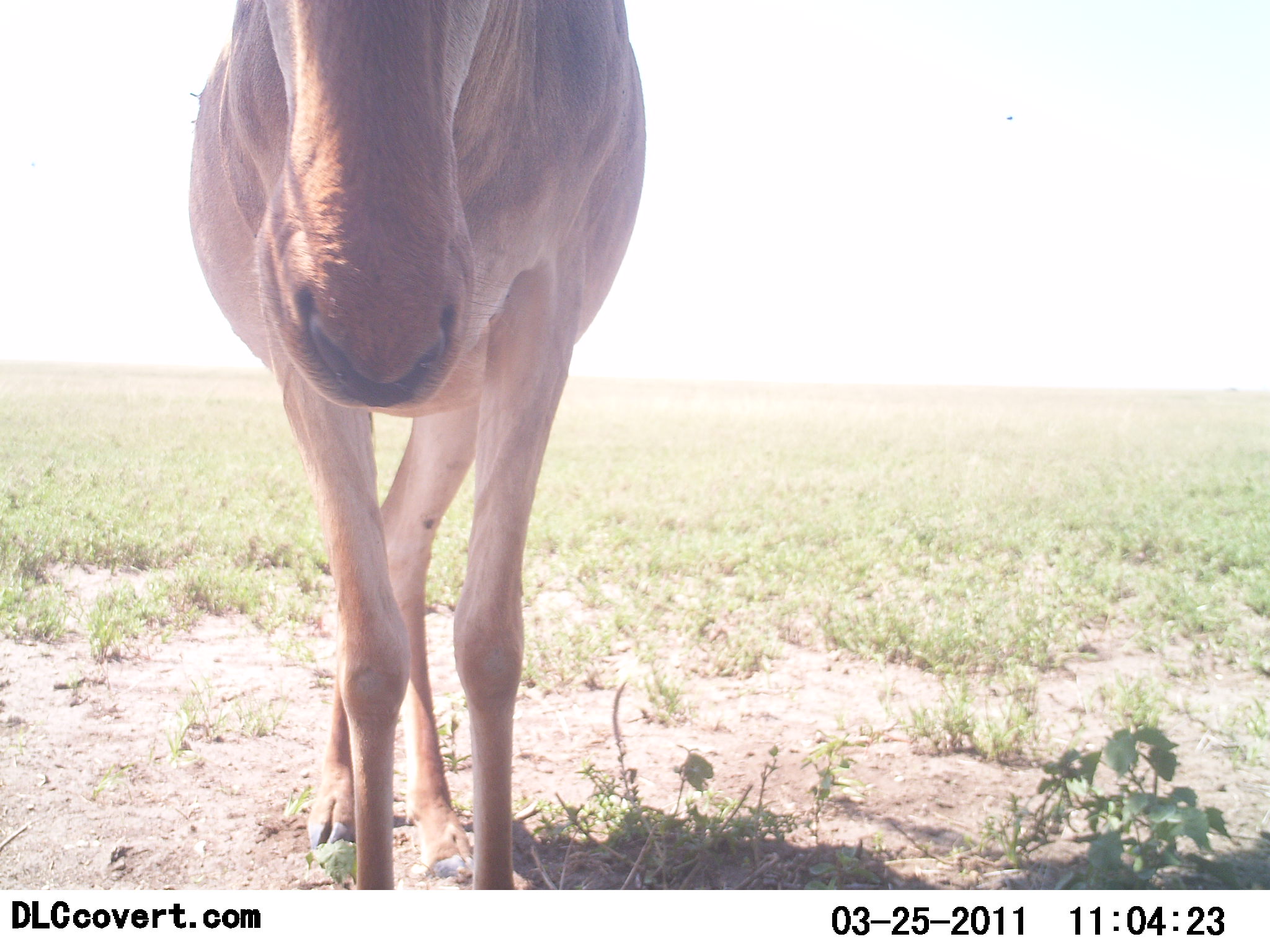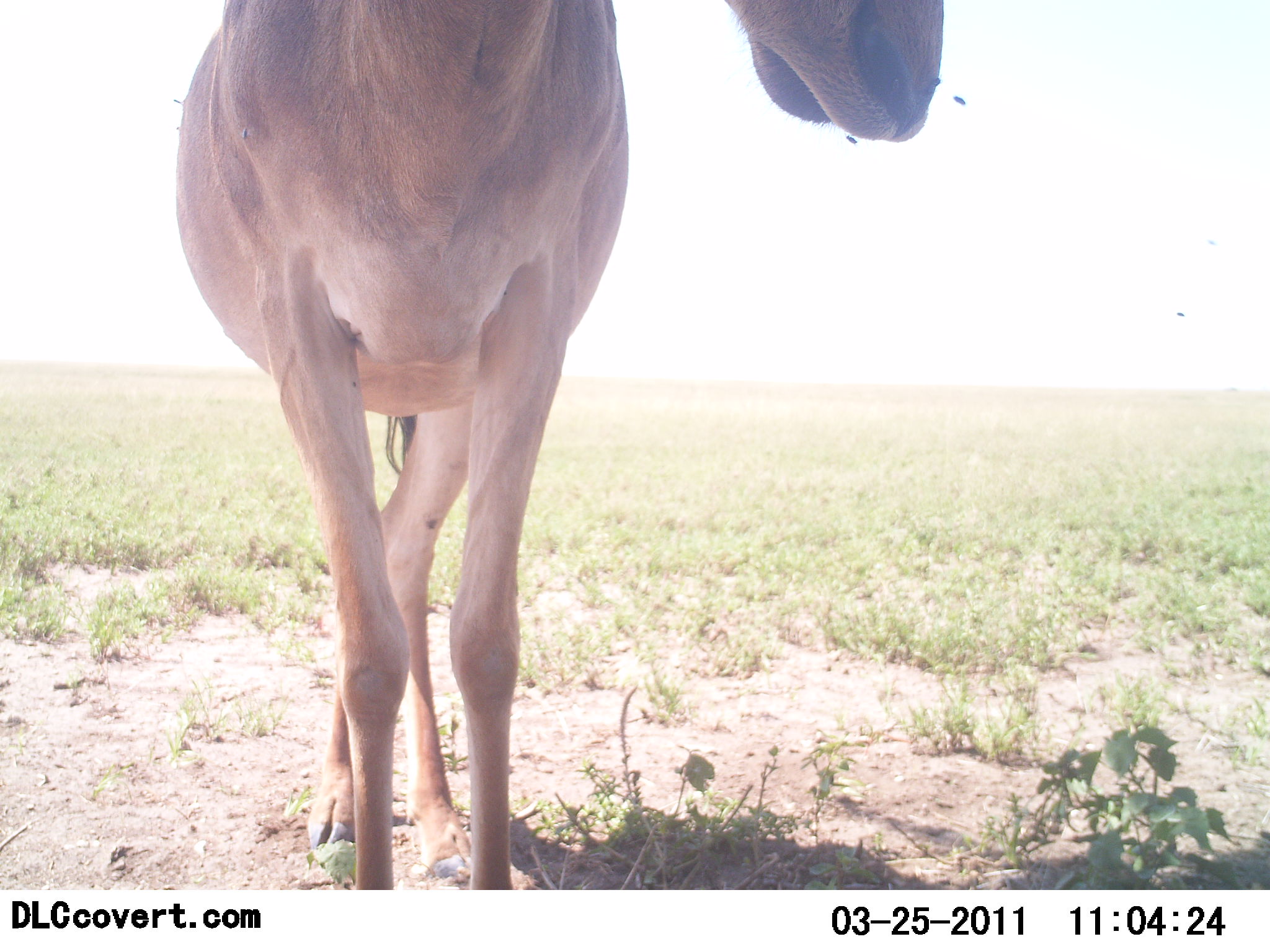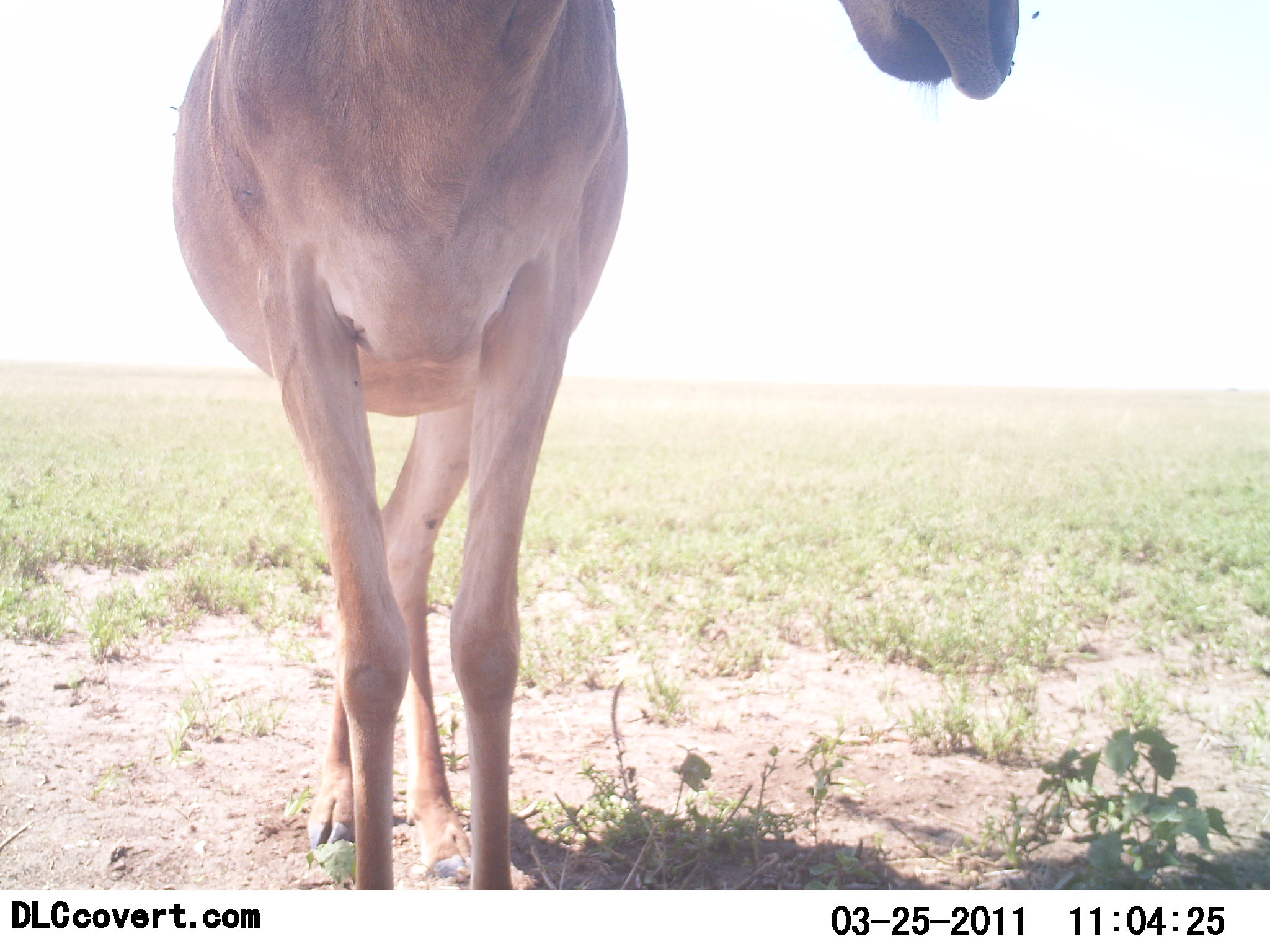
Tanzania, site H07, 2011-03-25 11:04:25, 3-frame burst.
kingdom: Animalia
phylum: Chordata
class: Mammalia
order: Artiodactyla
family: Bovidae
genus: Alcelaphus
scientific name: Alcelaphus buselaphus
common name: hartebeest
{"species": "hartebeest (Alcelaphus buselaphus)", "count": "1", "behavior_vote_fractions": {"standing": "100%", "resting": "0%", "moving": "0%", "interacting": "0%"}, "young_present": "0%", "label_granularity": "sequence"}